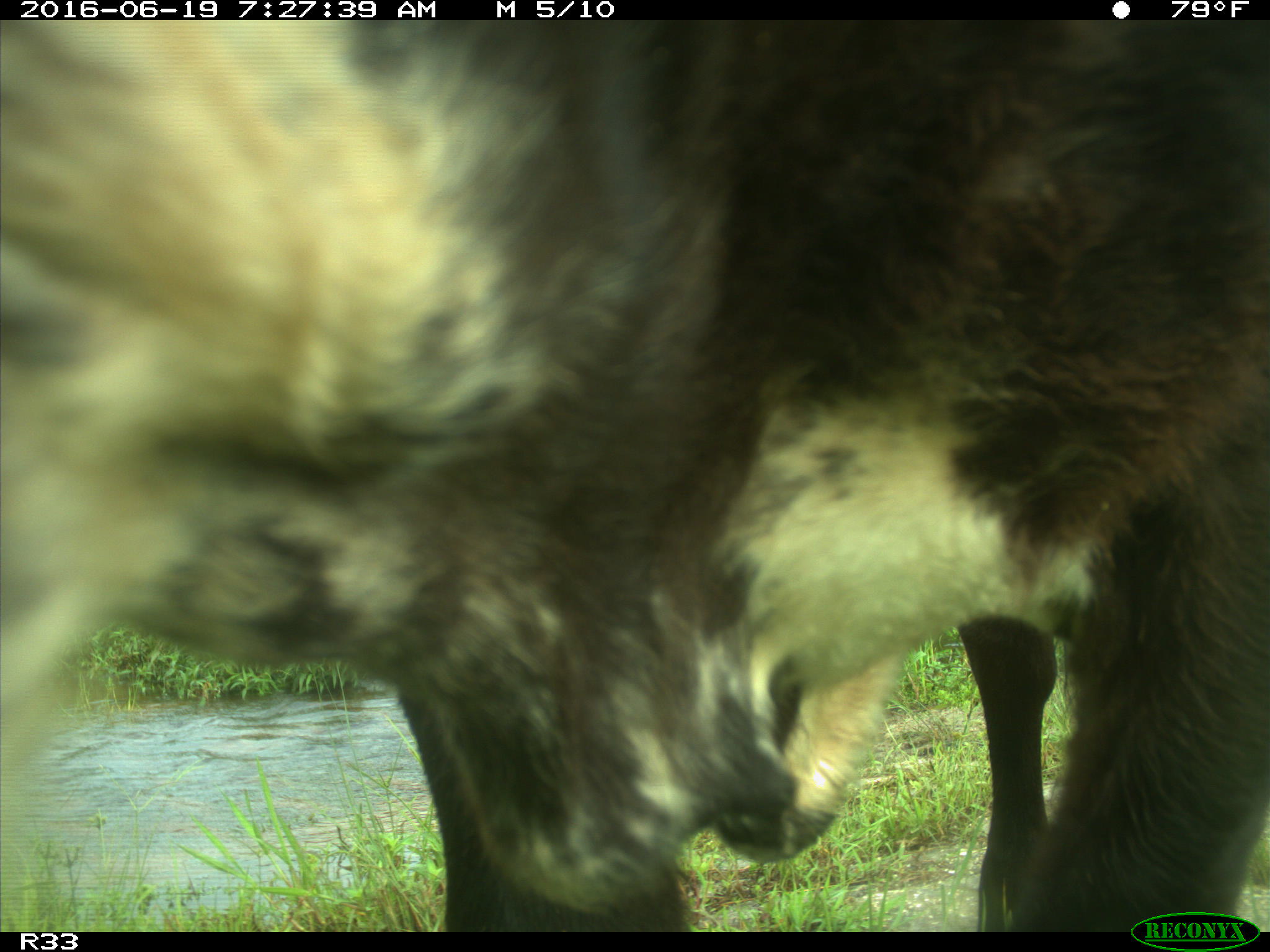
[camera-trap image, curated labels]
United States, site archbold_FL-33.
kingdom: Animalia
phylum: Chordata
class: Mammalia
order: Artiodactyla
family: Bovidae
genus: Bos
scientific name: Bos taurus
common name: domestic cow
Bos taurus (domestic cow).